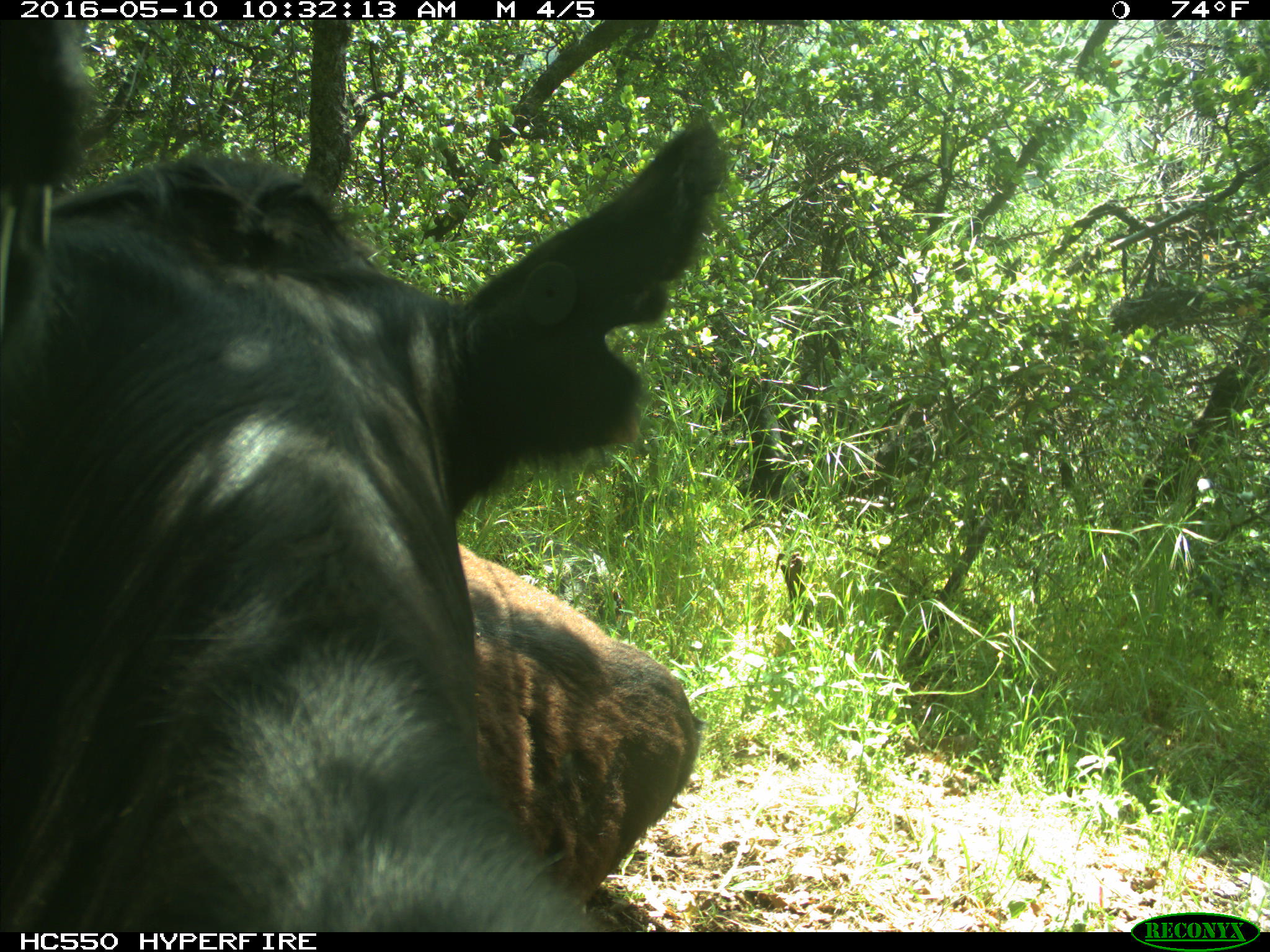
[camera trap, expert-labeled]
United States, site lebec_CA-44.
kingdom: Animalia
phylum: Chordata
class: Mammalia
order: Artiodactyla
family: Bovidae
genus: Bos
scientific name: Bos taurus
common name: domestic cow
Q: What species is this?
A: Bos taurus (domestic cow).